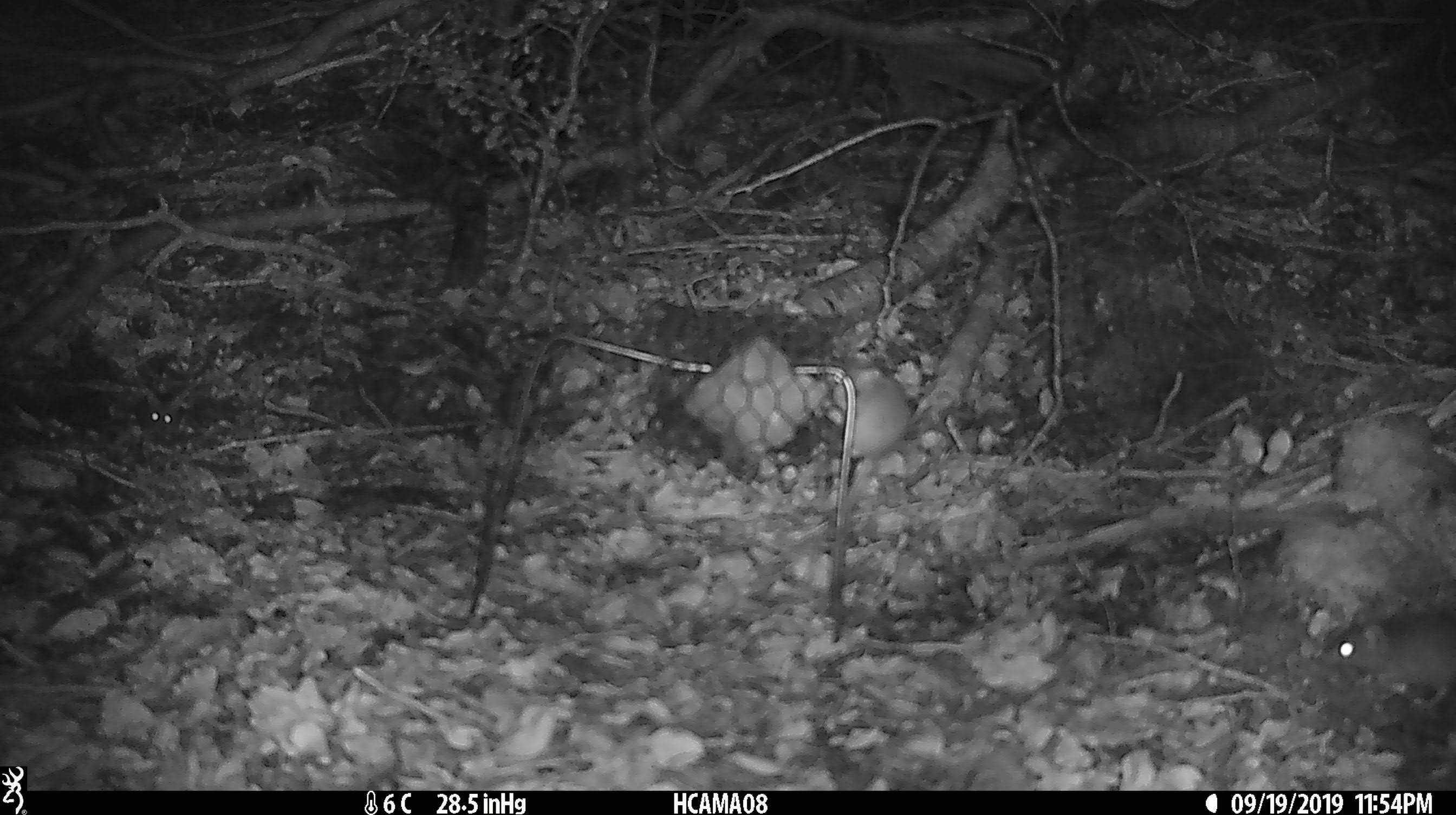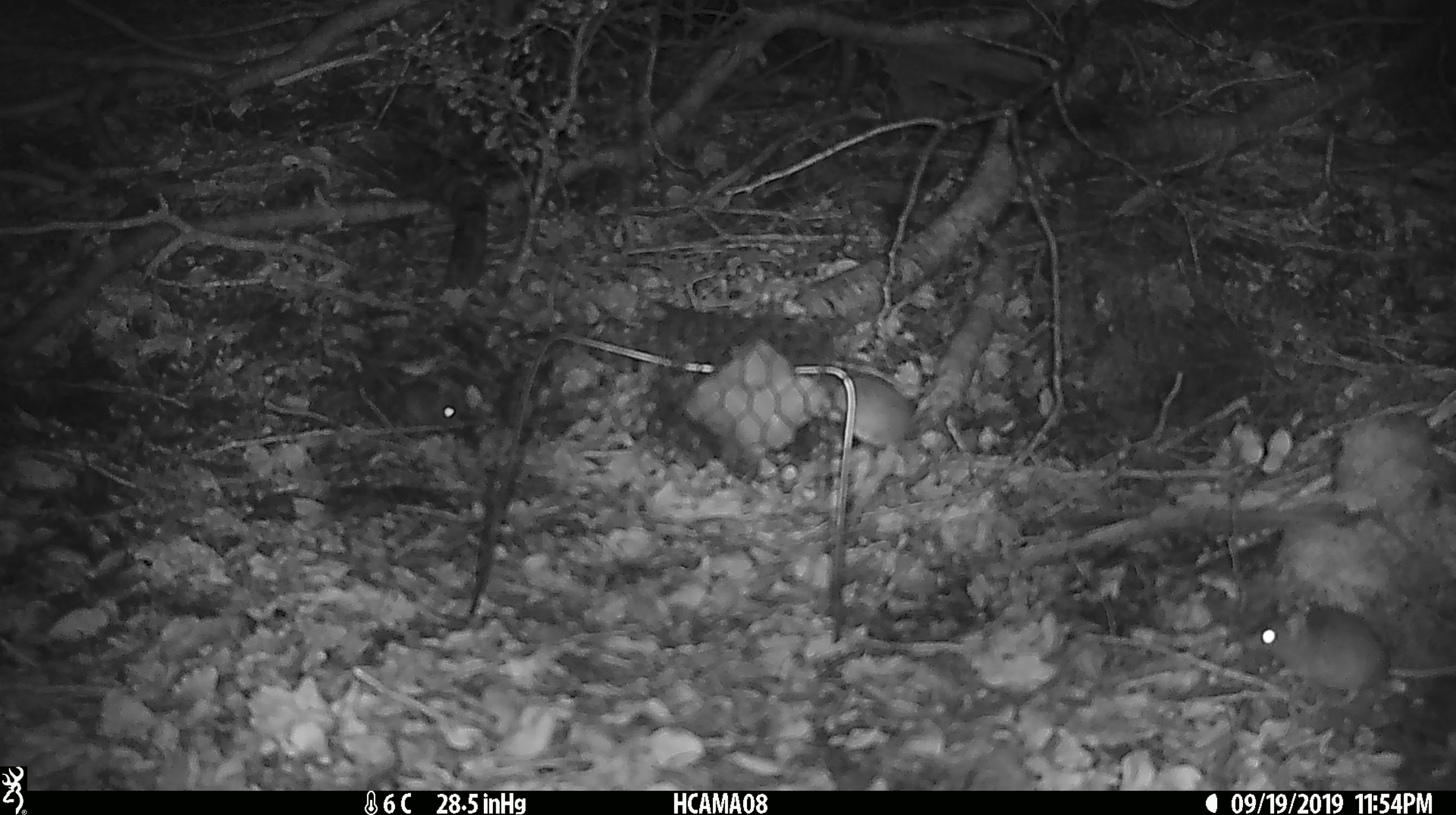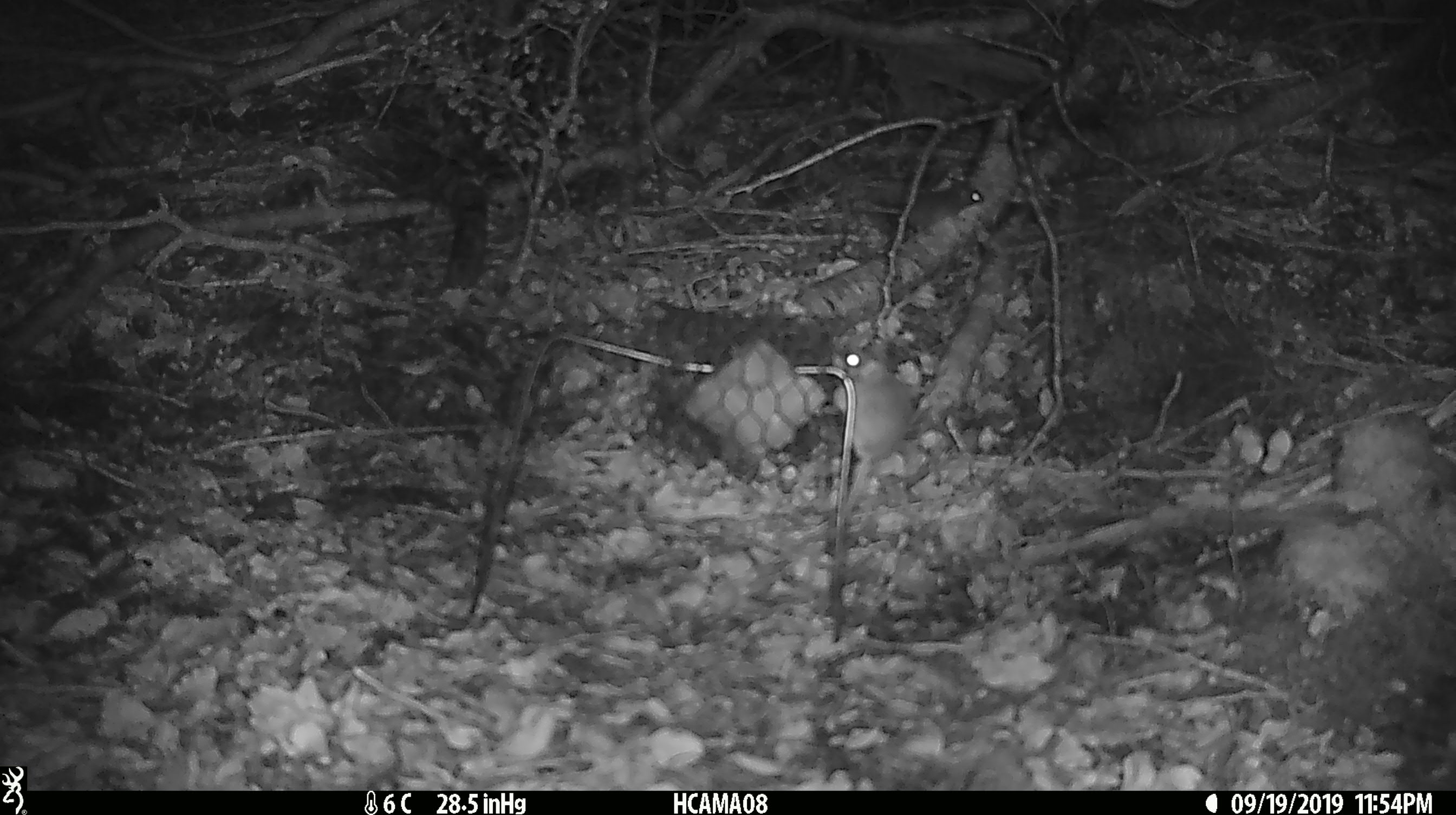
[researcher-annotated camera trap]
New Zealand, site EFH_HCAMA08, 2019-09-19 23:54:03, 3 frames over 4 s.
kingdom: Animalia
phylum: Chordata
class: Mammalia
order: Rodentia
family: Muridae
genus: Mus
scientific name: Mus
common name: mouse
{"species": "mouse (Mus)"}